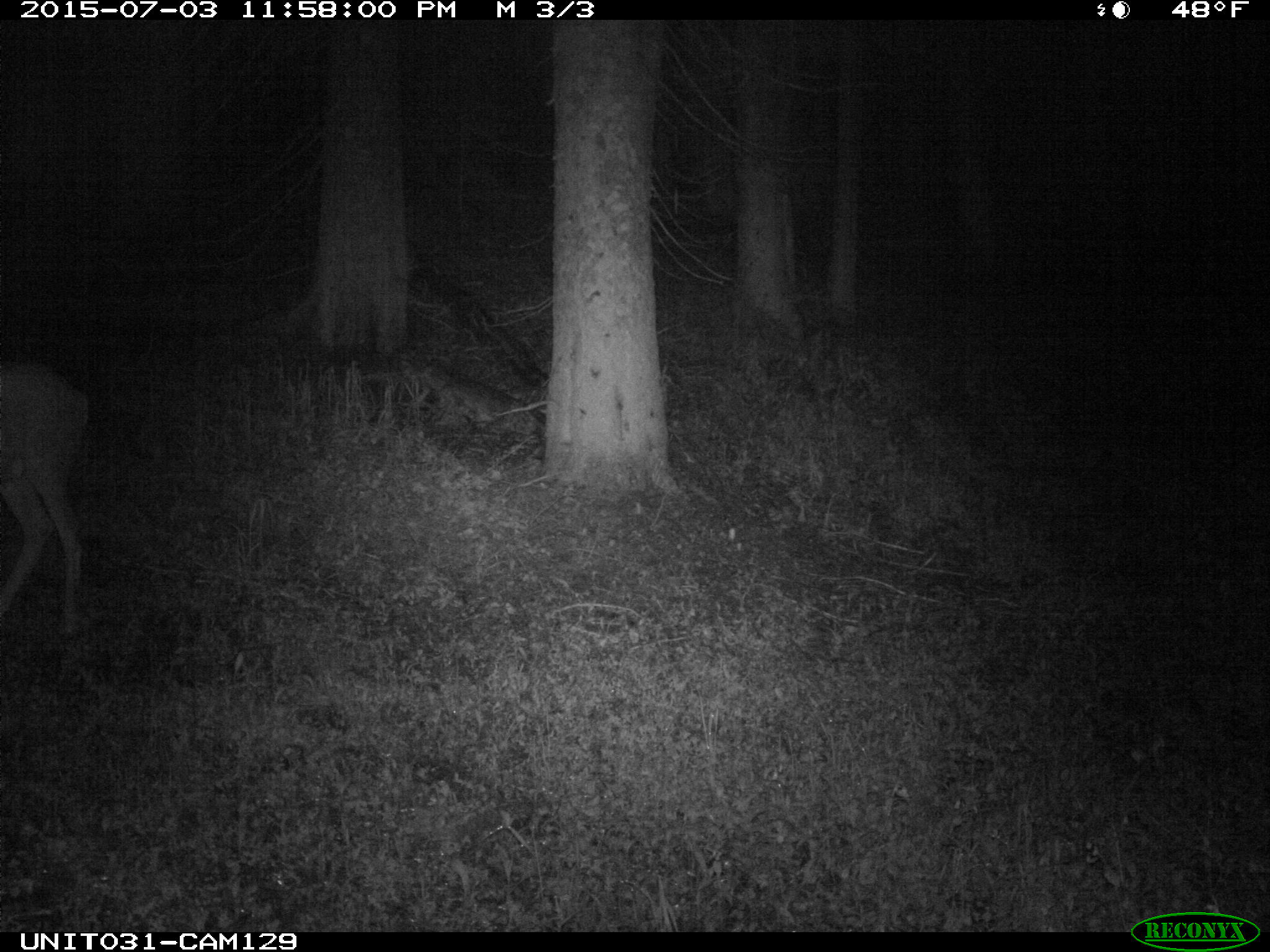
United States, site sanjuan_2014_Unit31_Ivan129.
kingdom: Animalia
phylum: Chordata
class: Mammalia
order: Artiodactyla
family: Cervidae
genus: Odocoileus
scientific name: Odocoileus hemionus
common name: mule deer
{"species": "Odocoileus hemionus (mule deer)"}